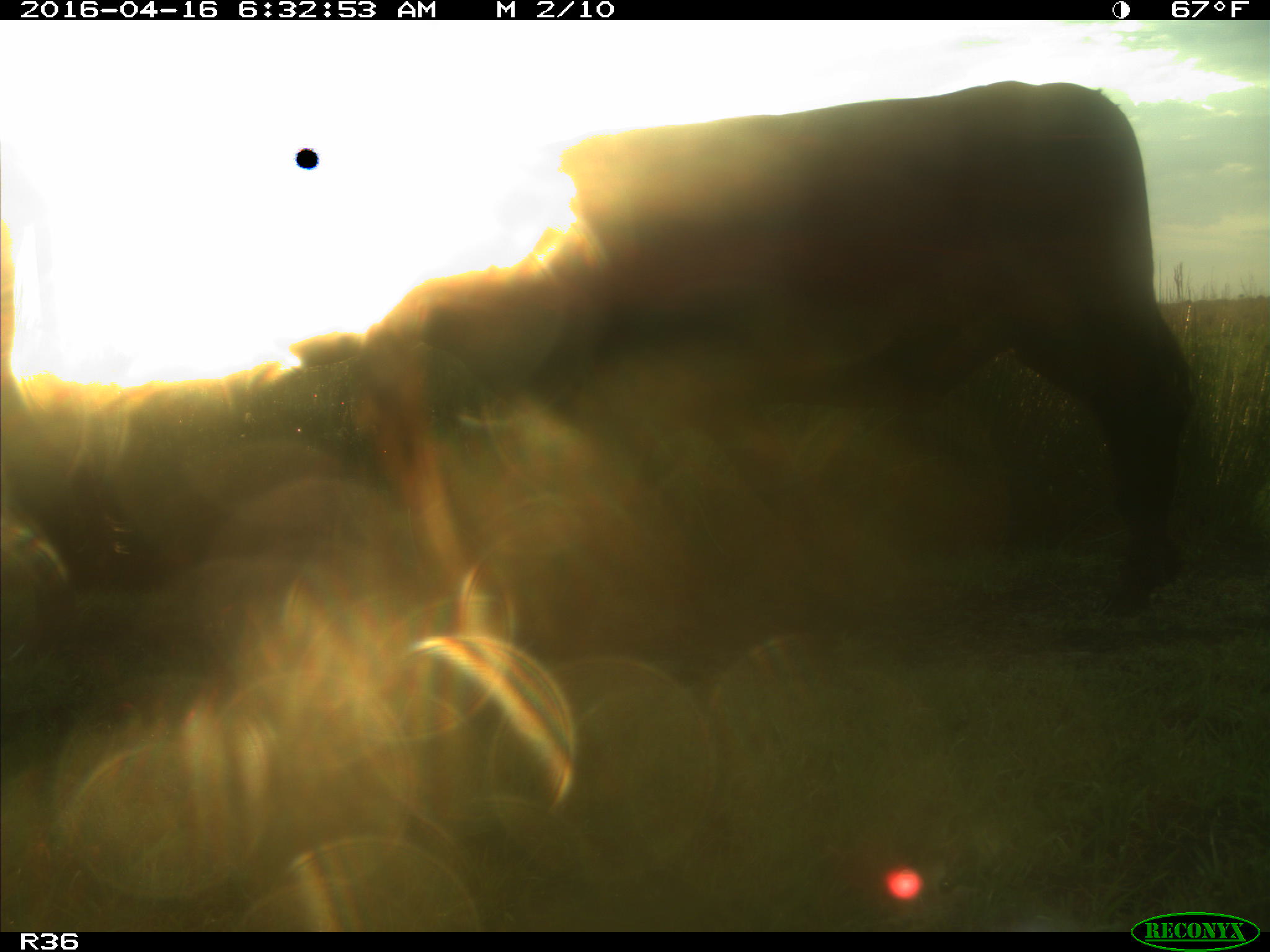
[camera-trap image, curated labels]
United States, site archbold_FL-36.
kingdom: Animalia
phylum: Chordata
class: Mammalia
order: Artiodactyla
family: Bovidae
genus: Bos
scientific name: Bos taurus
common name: domestic cow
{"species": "Bos taurus (domestic cow)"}